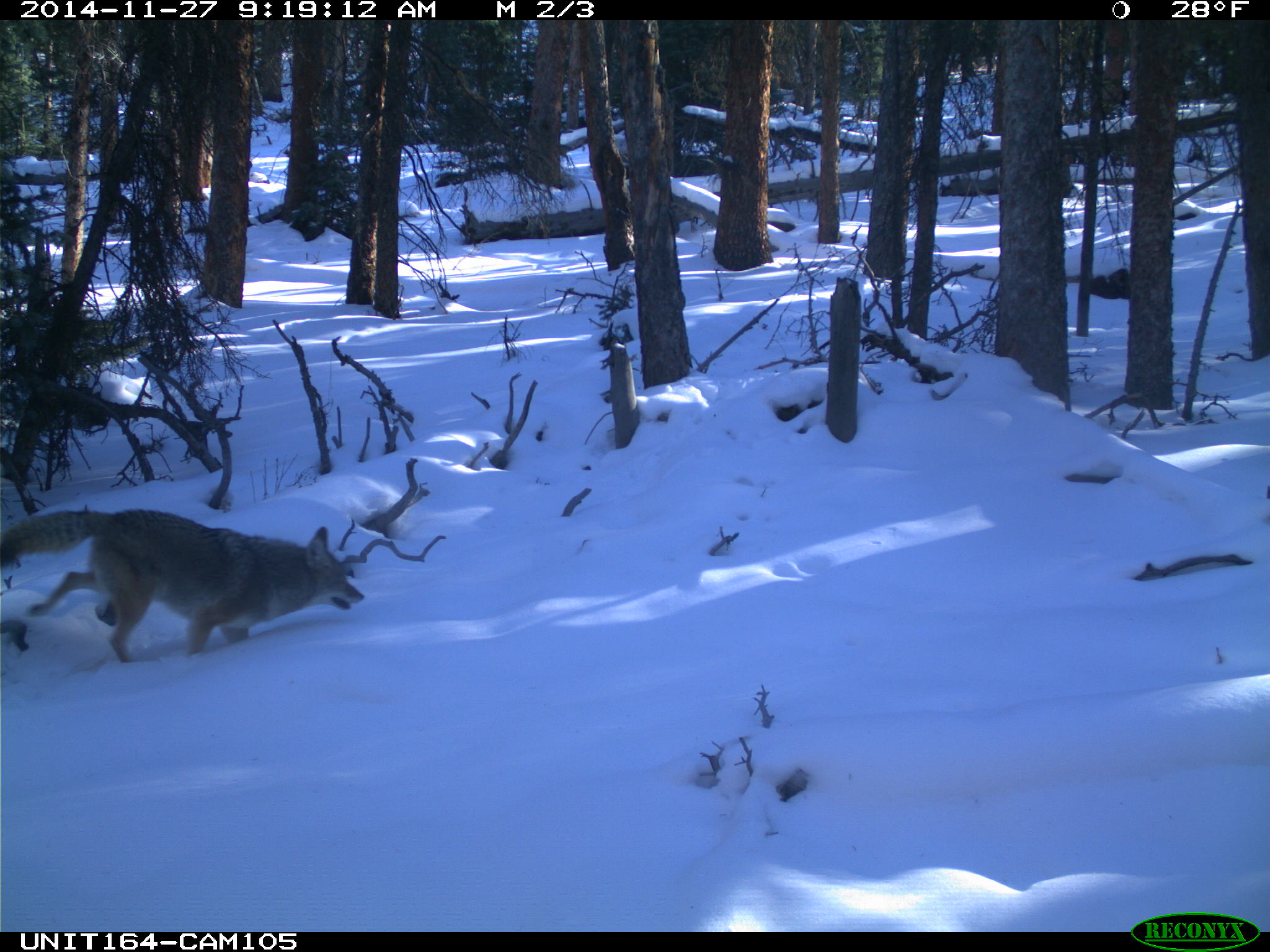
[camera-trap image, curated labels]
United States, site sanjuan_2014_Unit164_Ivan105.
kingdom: Animalia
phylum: Chordata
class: Mammalia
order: Carnivora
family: Canidae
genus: Canis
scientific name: Canis latrans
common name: coyote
Canis latrans (coyote).